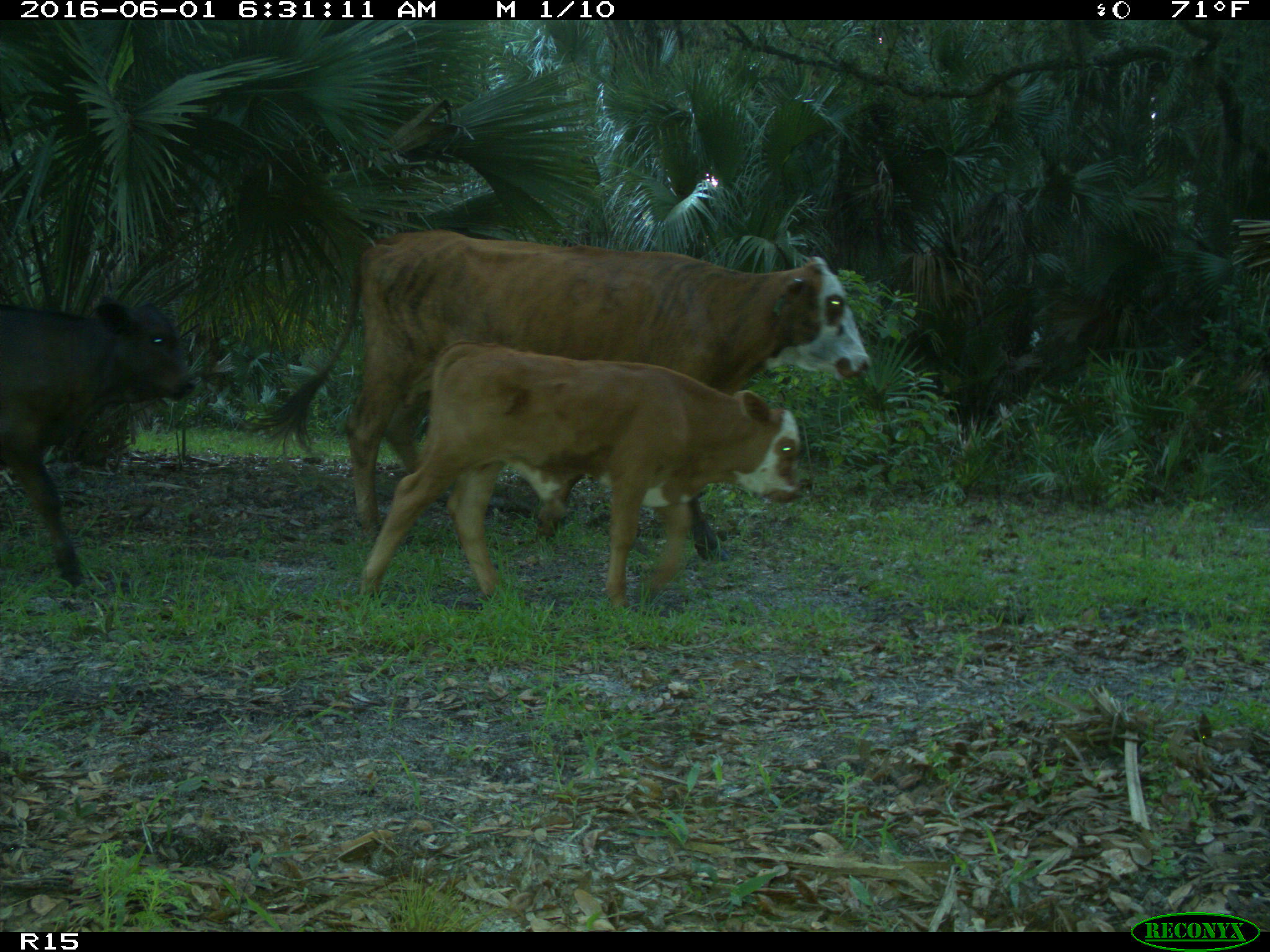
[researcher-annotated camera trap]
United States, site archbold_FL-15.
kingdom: Animalia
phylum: Chordata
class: Mammalia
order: Artiodactyla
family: Bovidae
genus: Bos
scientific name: Bos taurus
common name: domestic cow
Bos taurus (domestic cow).